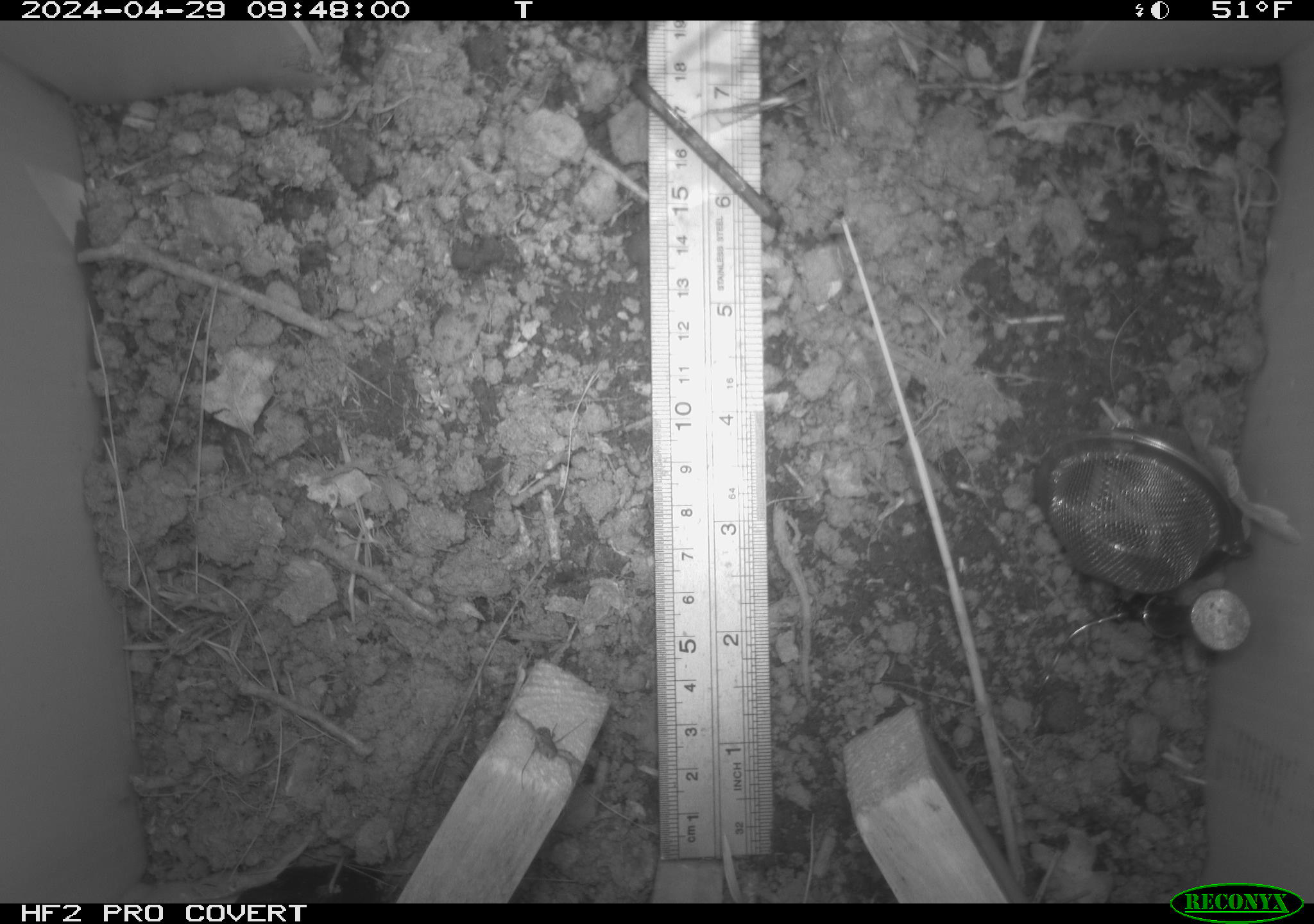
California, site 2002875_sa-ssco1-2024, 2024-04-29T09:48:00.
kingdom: Animalia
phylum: Arthropoda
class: Arachnida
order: Araneae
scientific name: Araneae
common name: spider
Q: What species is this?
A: Spider (Araneae).